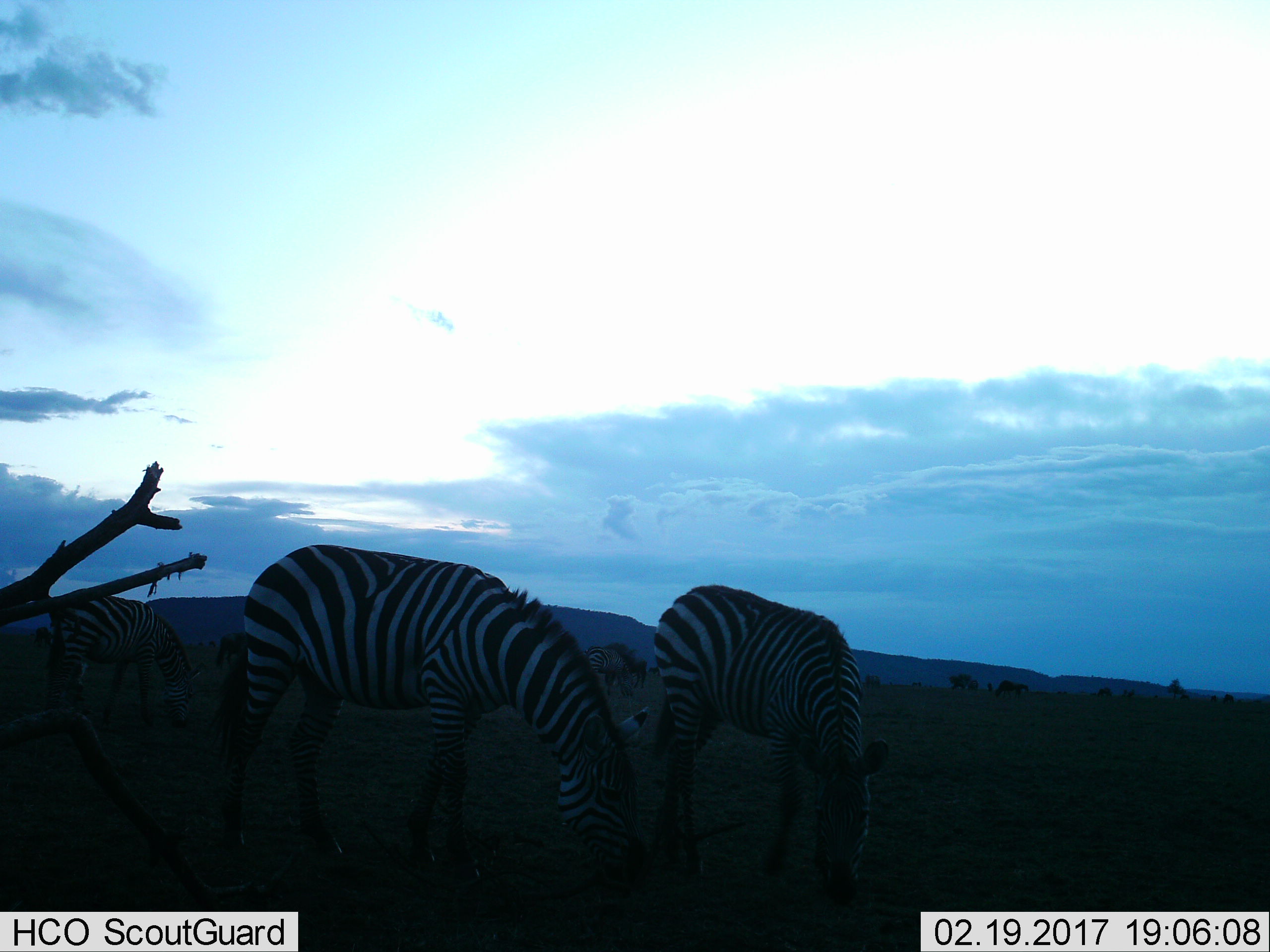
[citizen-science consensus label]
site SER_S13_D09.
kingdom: Animalia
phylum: Chordata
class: Mammalia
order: Perissodactyla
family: Equidae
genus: Equus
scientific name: Equus quagga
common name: plains zebra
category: zebraplains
Zebraplains (plains zebra) (Equus quagga), count 4. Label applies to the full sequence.